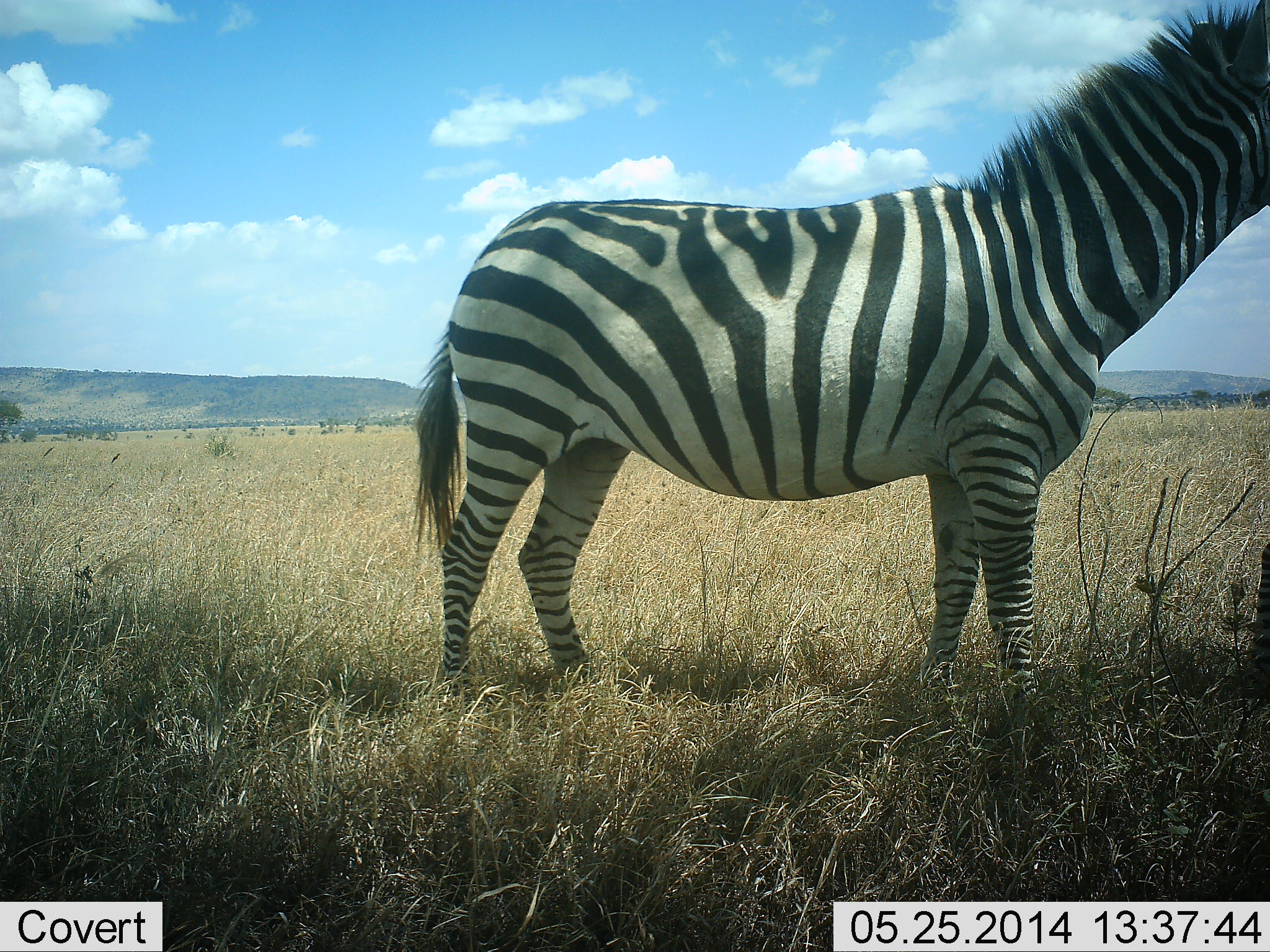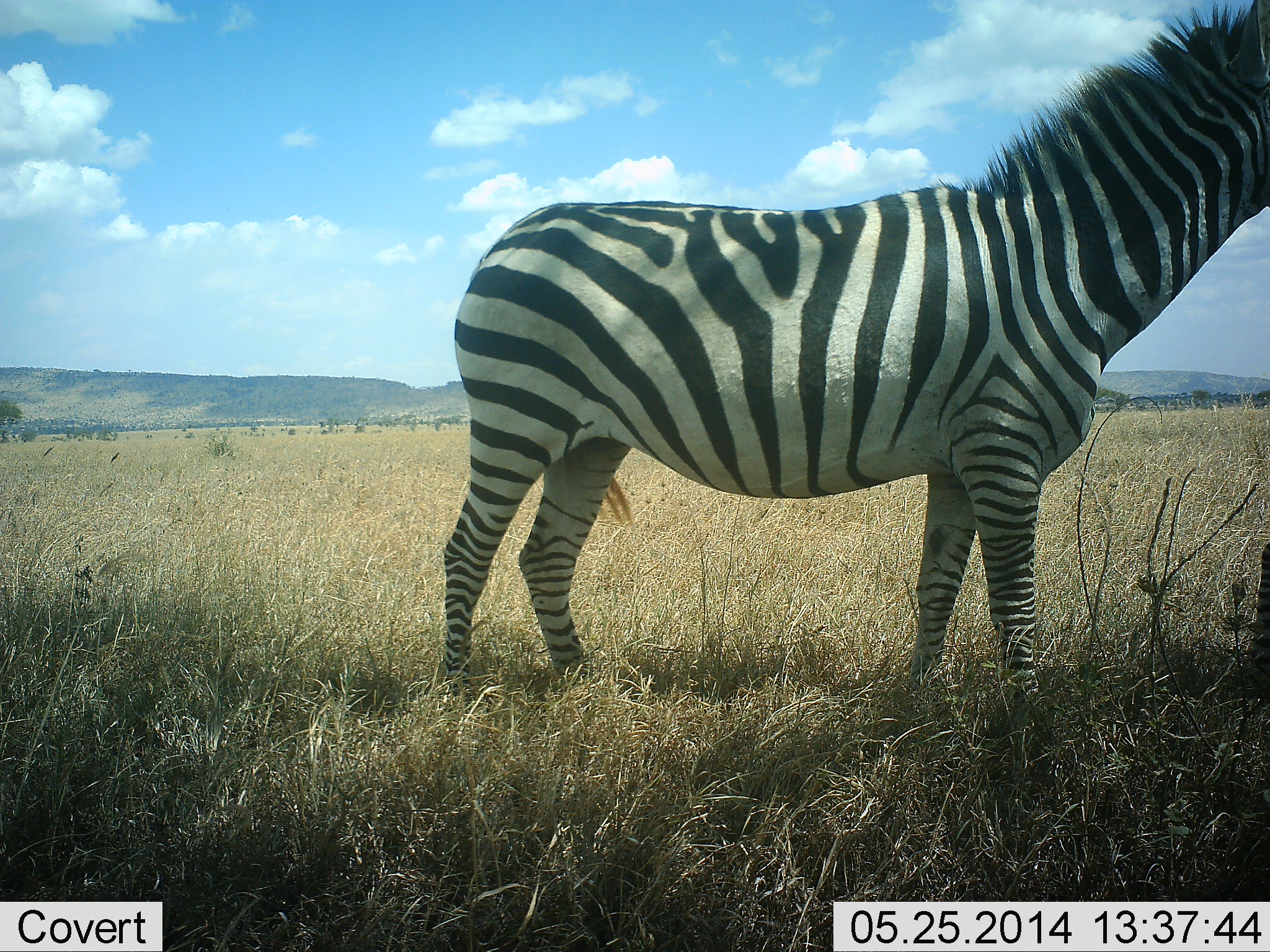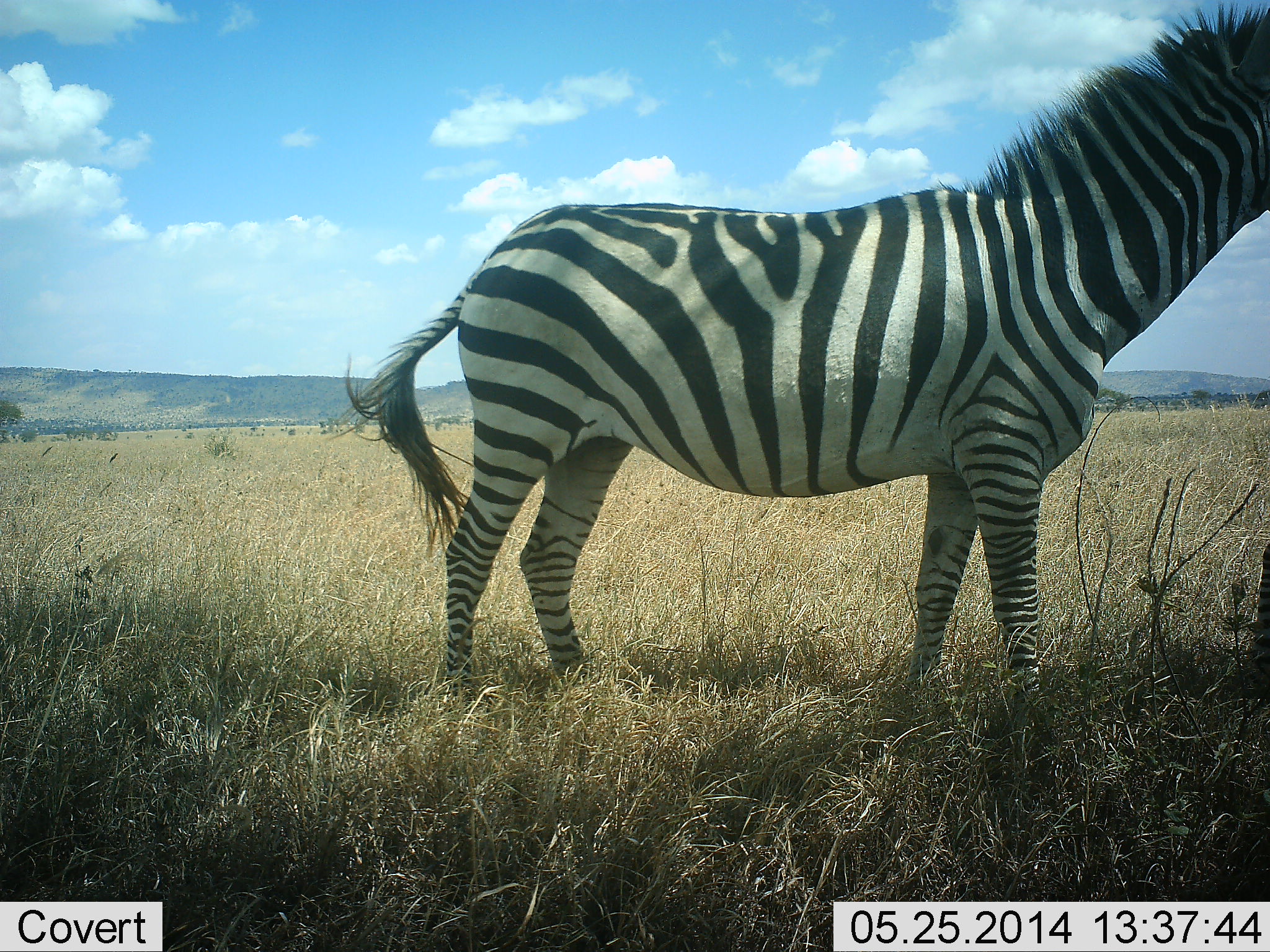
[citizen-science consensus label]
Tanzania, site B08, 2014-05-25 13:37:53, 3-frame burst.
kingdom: Animalia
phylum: Chordata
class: Mammalia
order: Perissodactyla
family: Equidae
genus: Equus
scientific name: Equus quagga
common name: plains zebra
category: zebra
Zebra (plains zebra) (Equus quagga), count 1. Behavior (volunteer vote fractions): standing 100%, resting 0%, moving 0%, interacting 0%. Young present (vote fraction): 0%. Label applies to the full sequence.